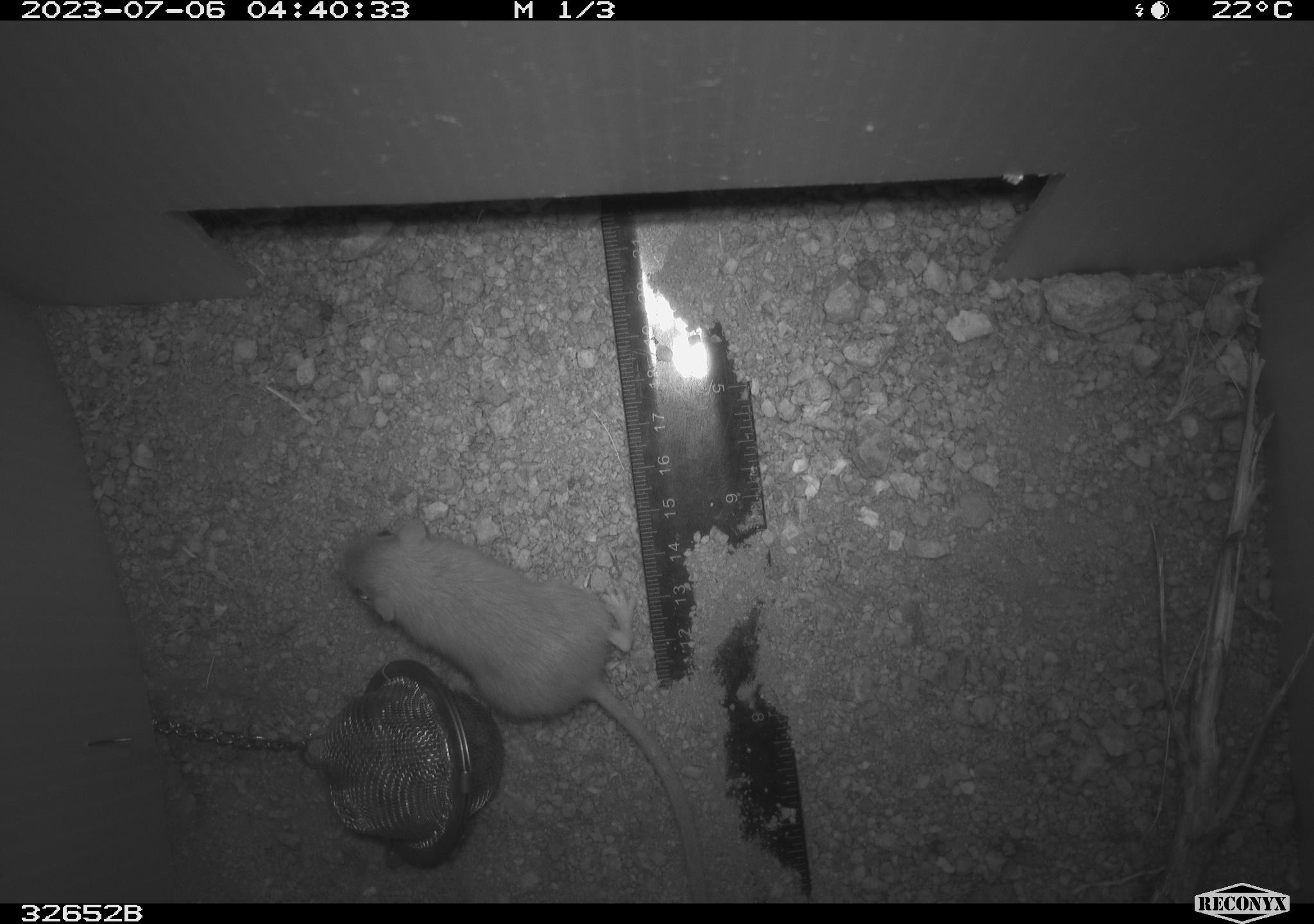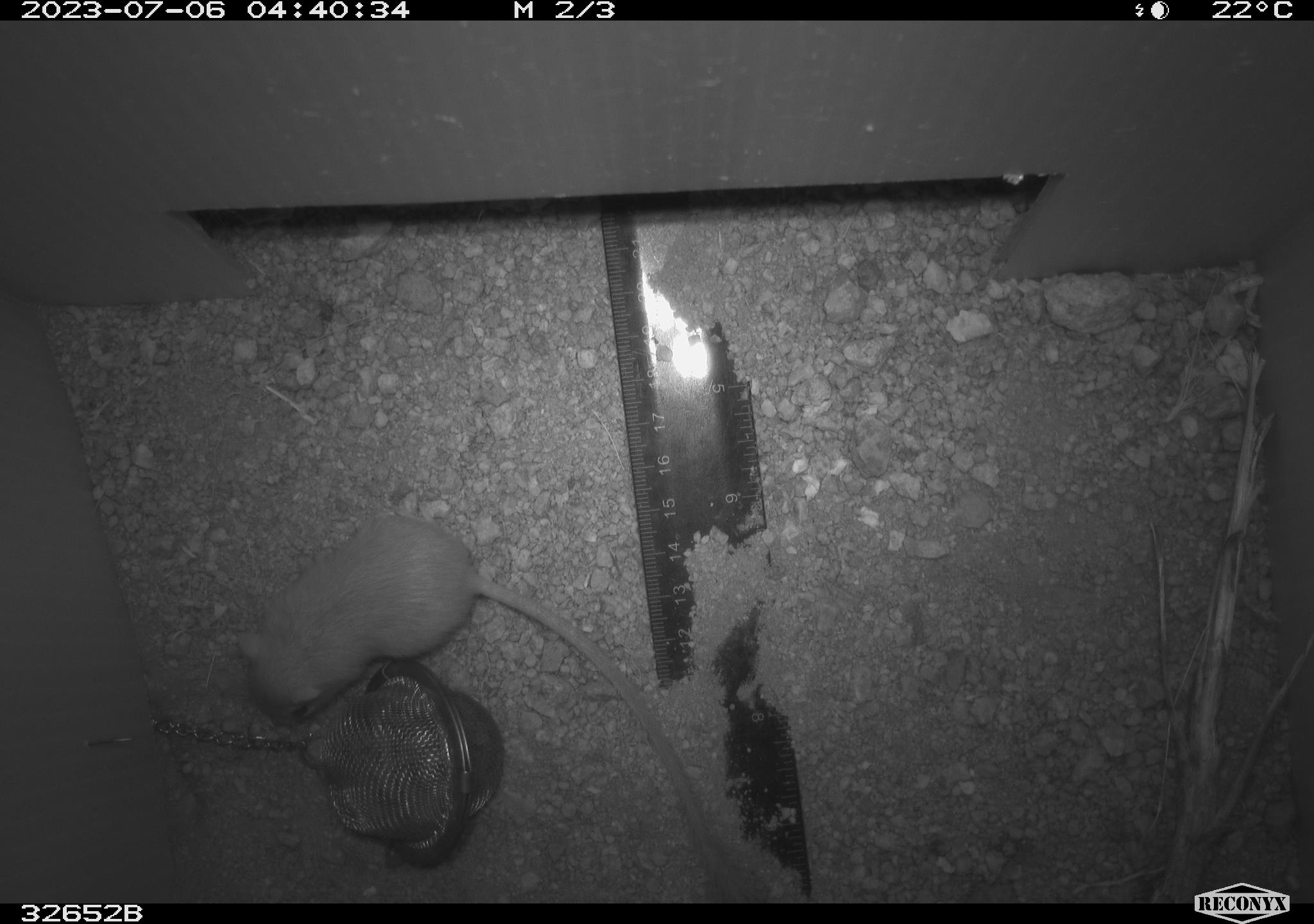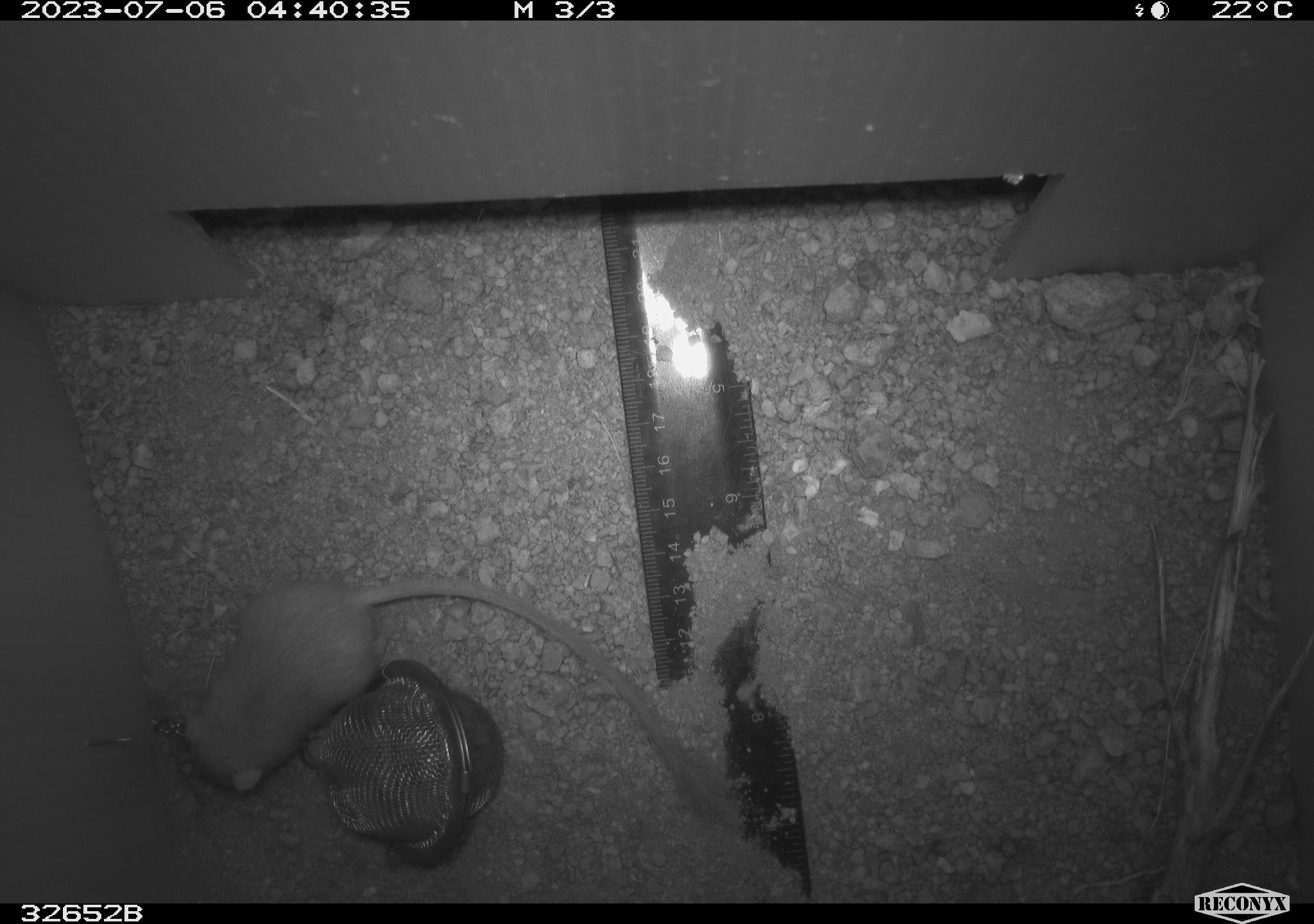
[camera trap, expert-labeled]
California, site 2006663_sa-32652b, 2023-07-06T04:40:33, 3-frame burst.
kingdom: Animalia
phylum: Chordata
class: Mammalia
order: Rodentia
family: Heteromyidae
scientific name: Heteromyidae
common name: kangaroo rats and pocket mice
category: heteromyidae family